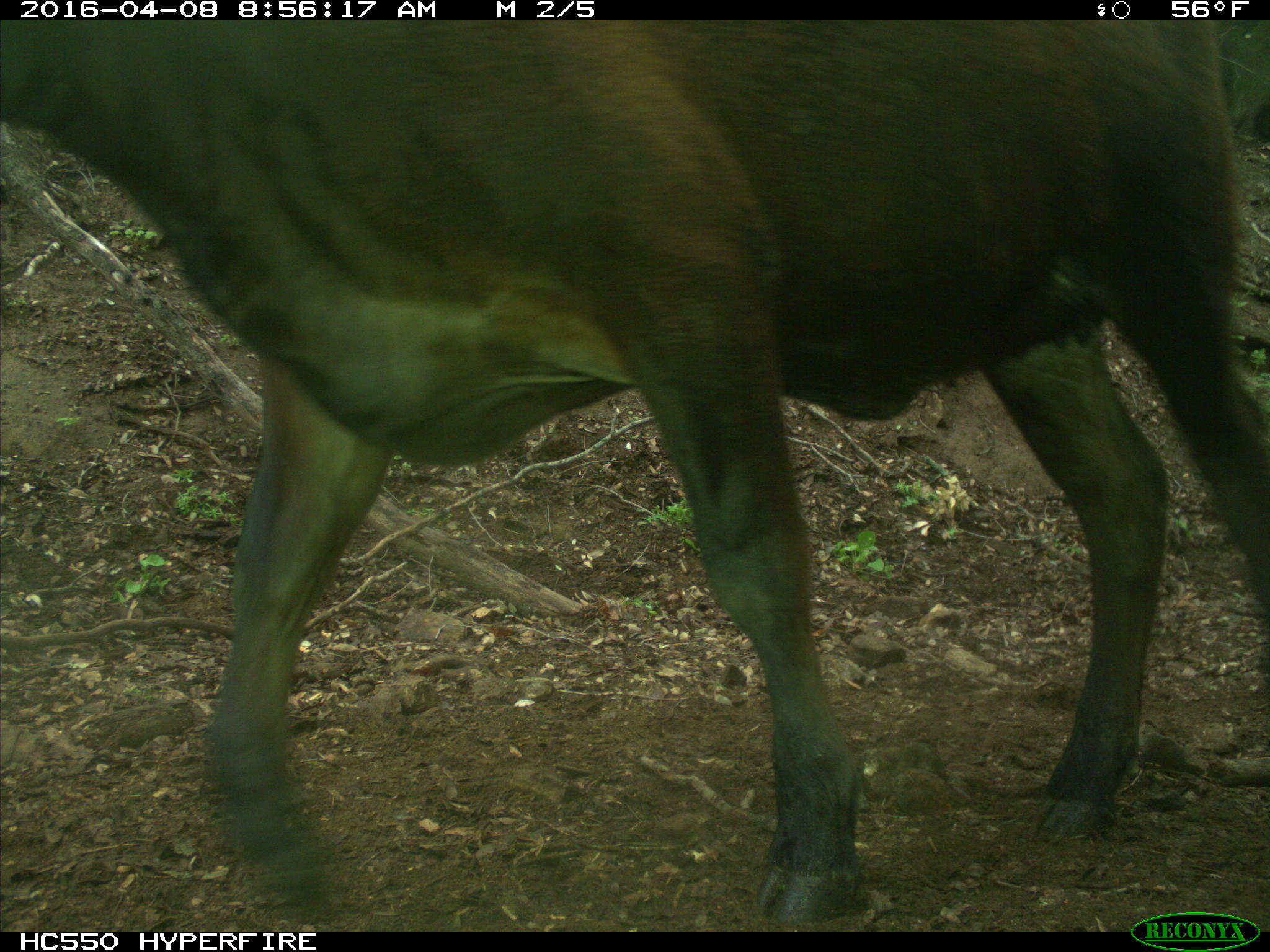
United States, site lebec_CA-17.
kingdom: Animalia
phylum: Chordata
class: Mammalia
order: Artiodactyla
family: Bovidae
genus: Bos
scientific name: Bos taurus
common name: domestic cow